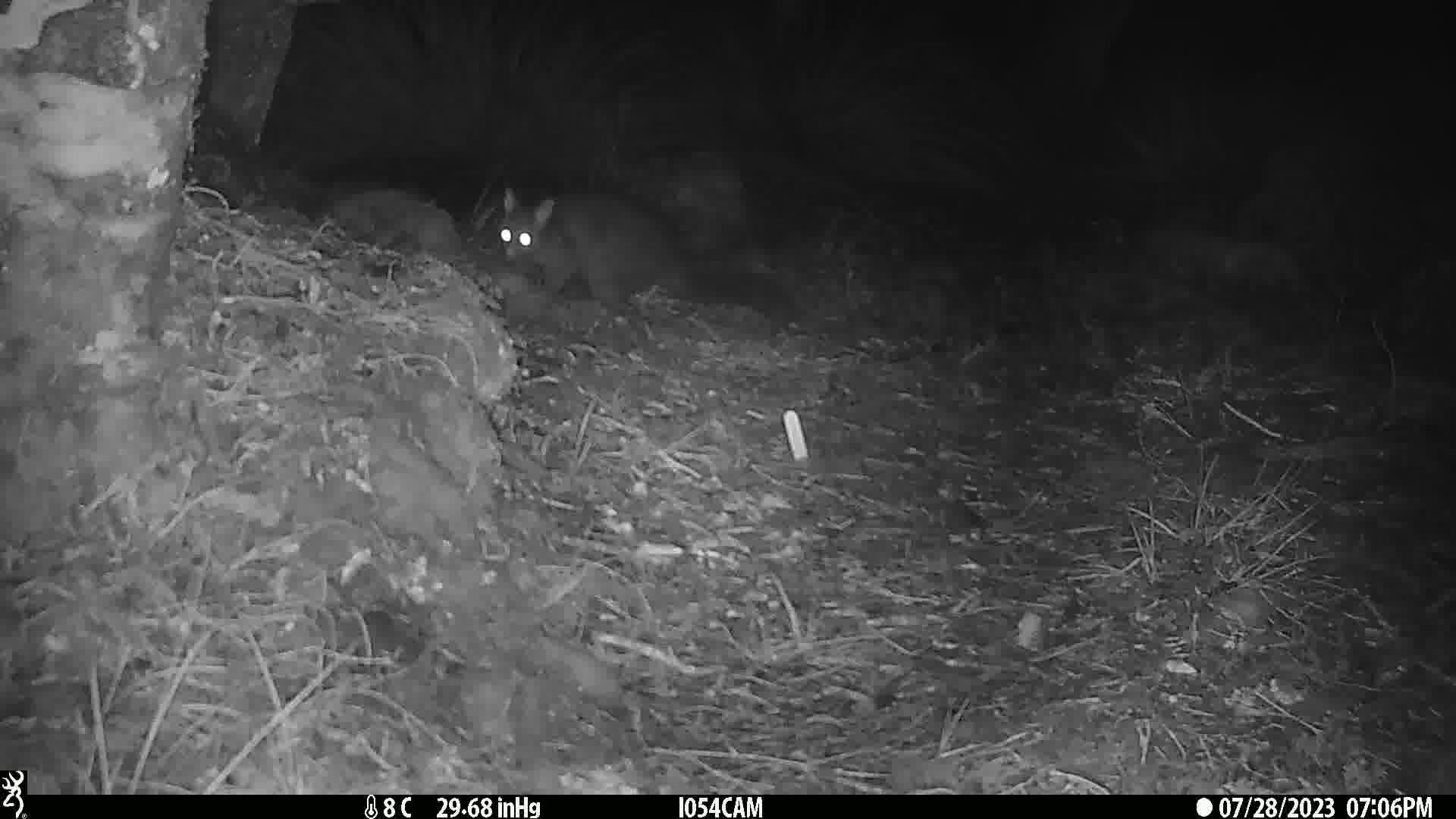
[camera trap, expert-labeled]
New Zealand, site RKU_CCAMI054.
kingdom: Animalia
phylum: Chordata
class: Mammalia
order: Diprotodontia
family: Phalangeridae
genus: Trichosurus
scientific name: Trichosurus vulpecula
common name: common brushtail possum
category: possum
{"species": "possum (common brushtail possum) (Trichosurus vulpecula)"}